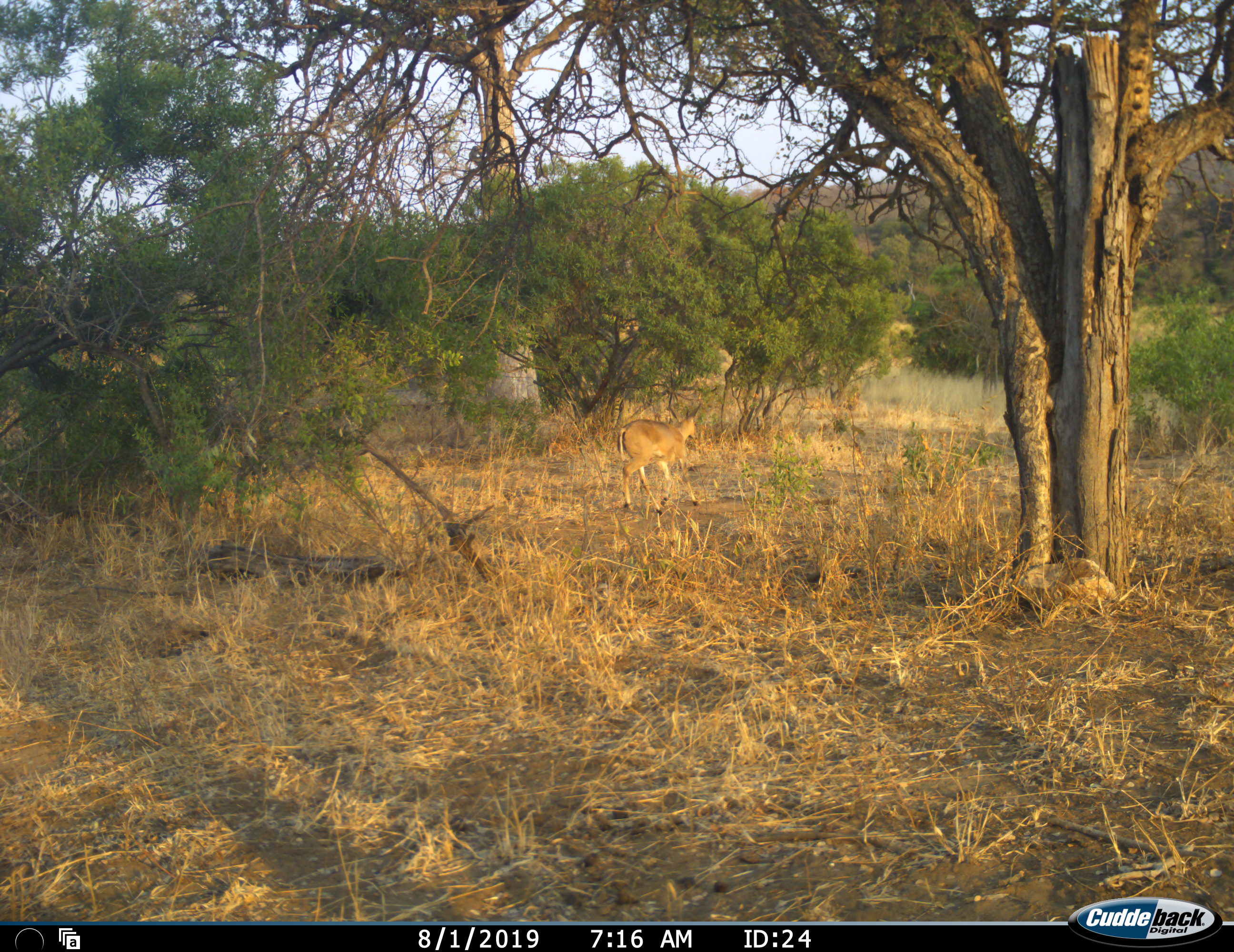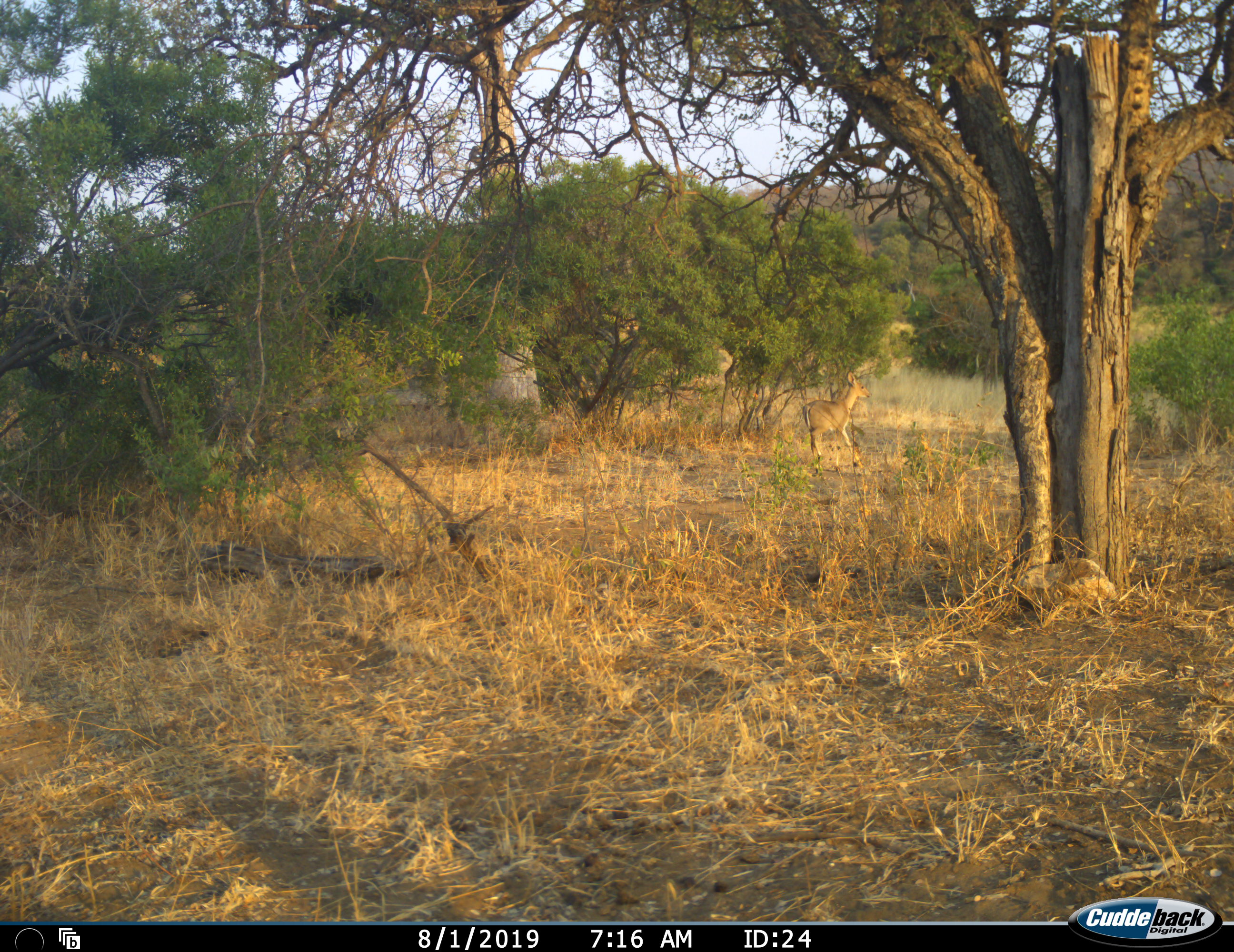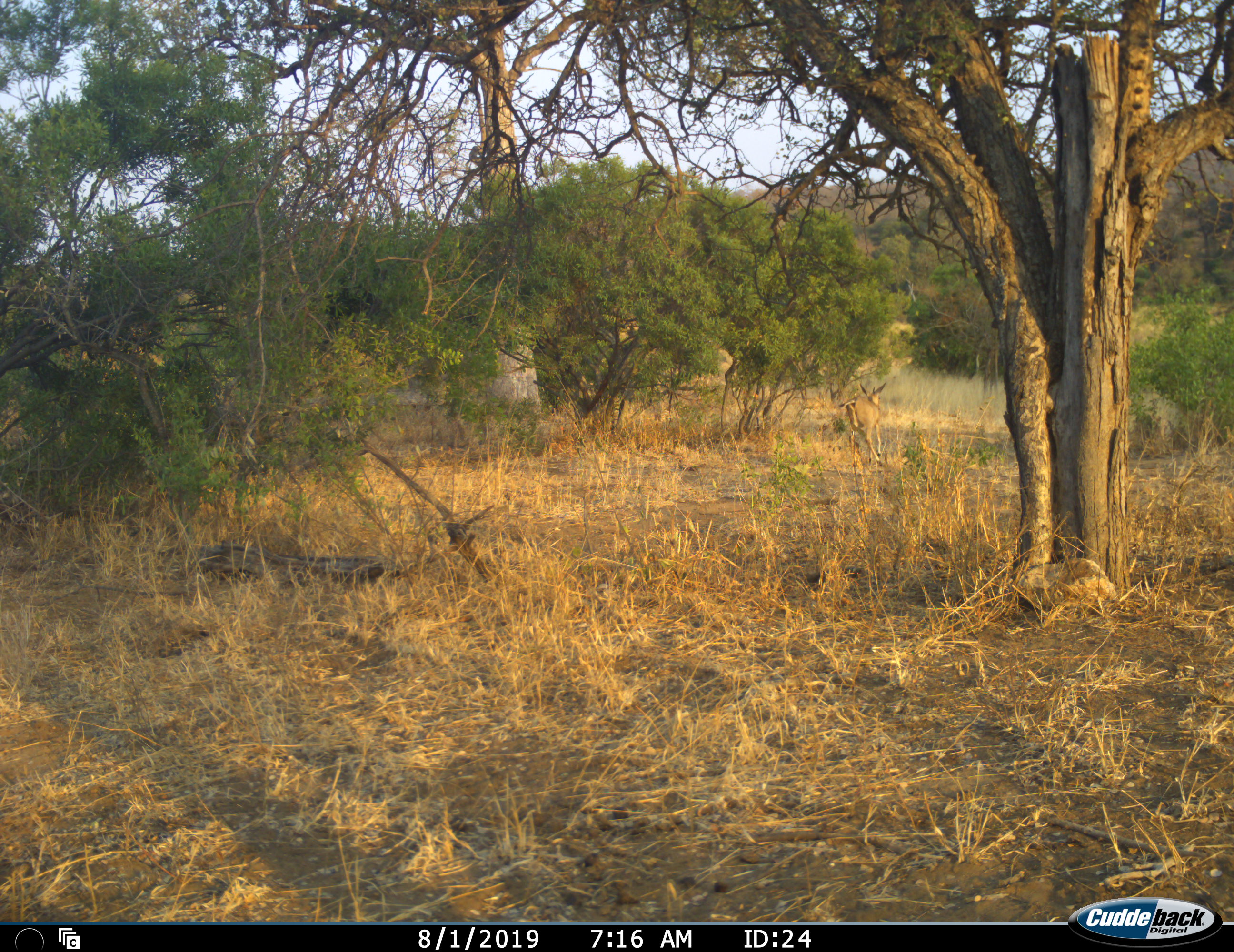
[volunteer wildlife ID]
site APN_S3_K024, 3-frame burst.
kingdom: Animalia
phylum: Chordata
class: Mammalia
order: Artiodactyla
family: Bovidae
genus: Sylvicapra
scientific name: Sylvicapra grimmia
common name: common duiker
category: duikercommongrey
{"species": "duikercommongrey (common duiker) (Sylvicapra grimmia)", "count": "1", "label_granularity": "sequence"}